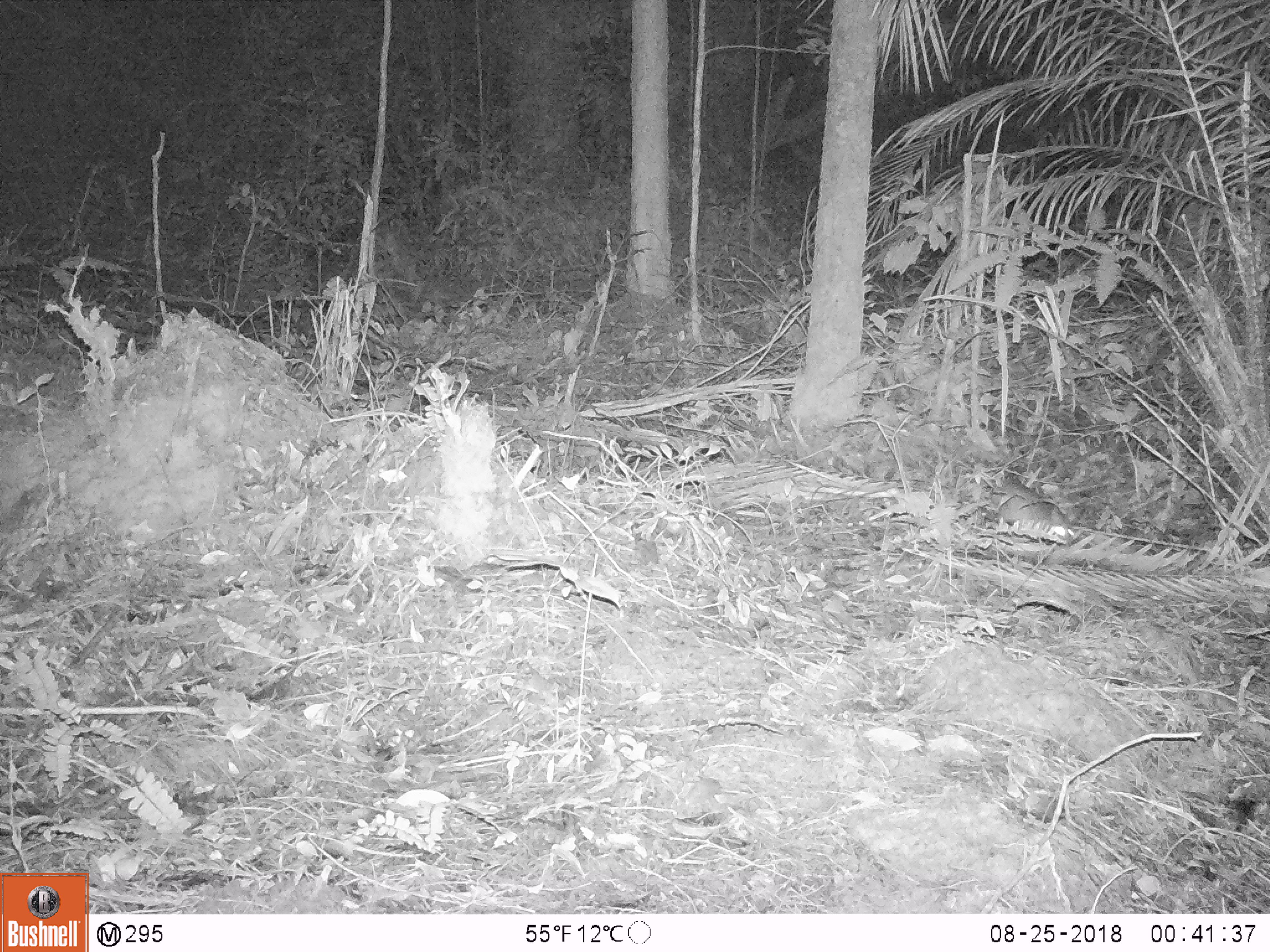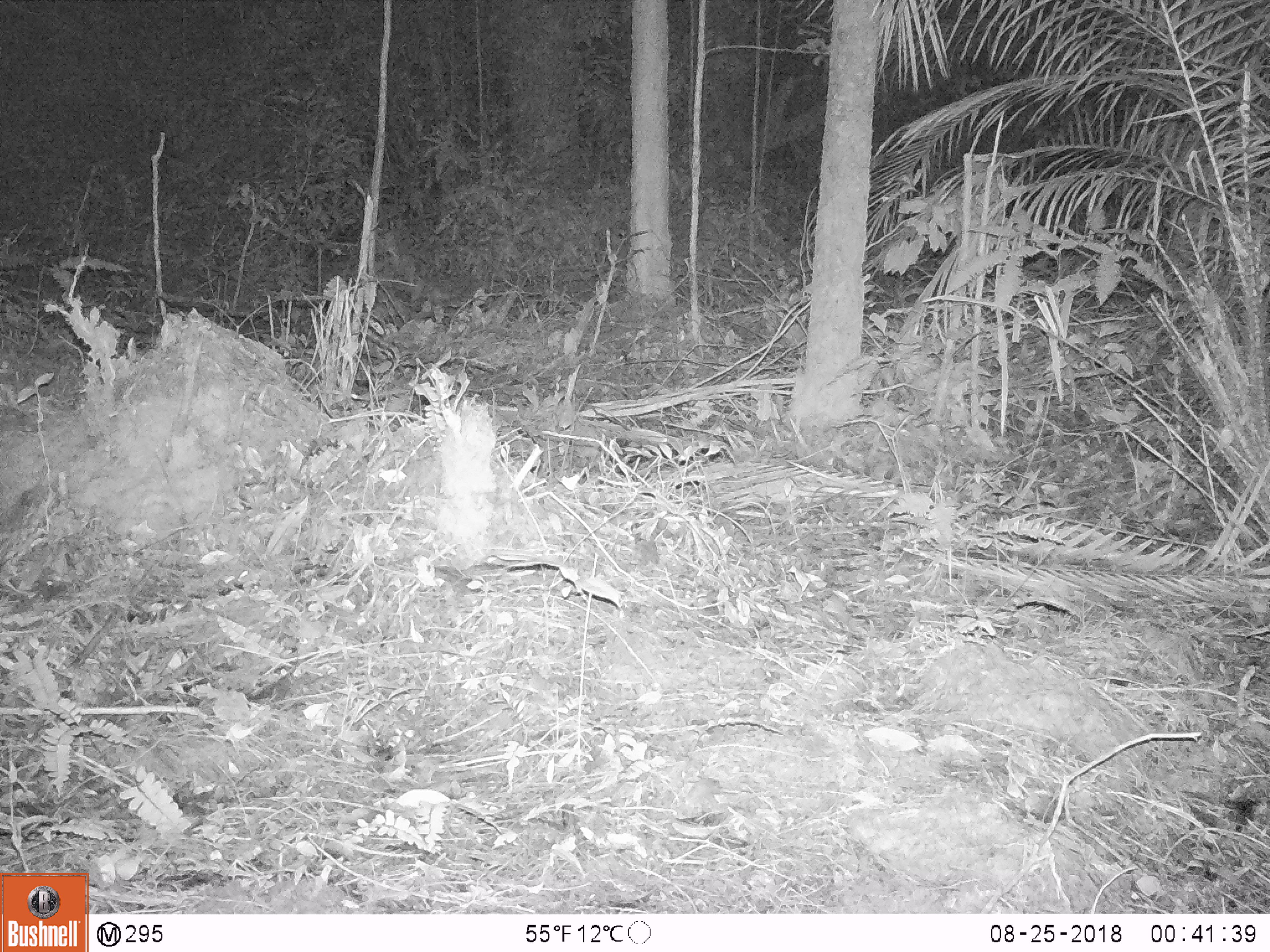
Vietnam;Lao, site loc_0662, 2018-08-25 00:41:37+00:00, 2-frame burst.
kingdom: Animalia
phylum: Chordata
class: Mammalia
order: Rodentia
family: Muridae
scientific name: Muridae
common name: old-world mice and rats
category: unidentified murid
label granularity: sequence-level